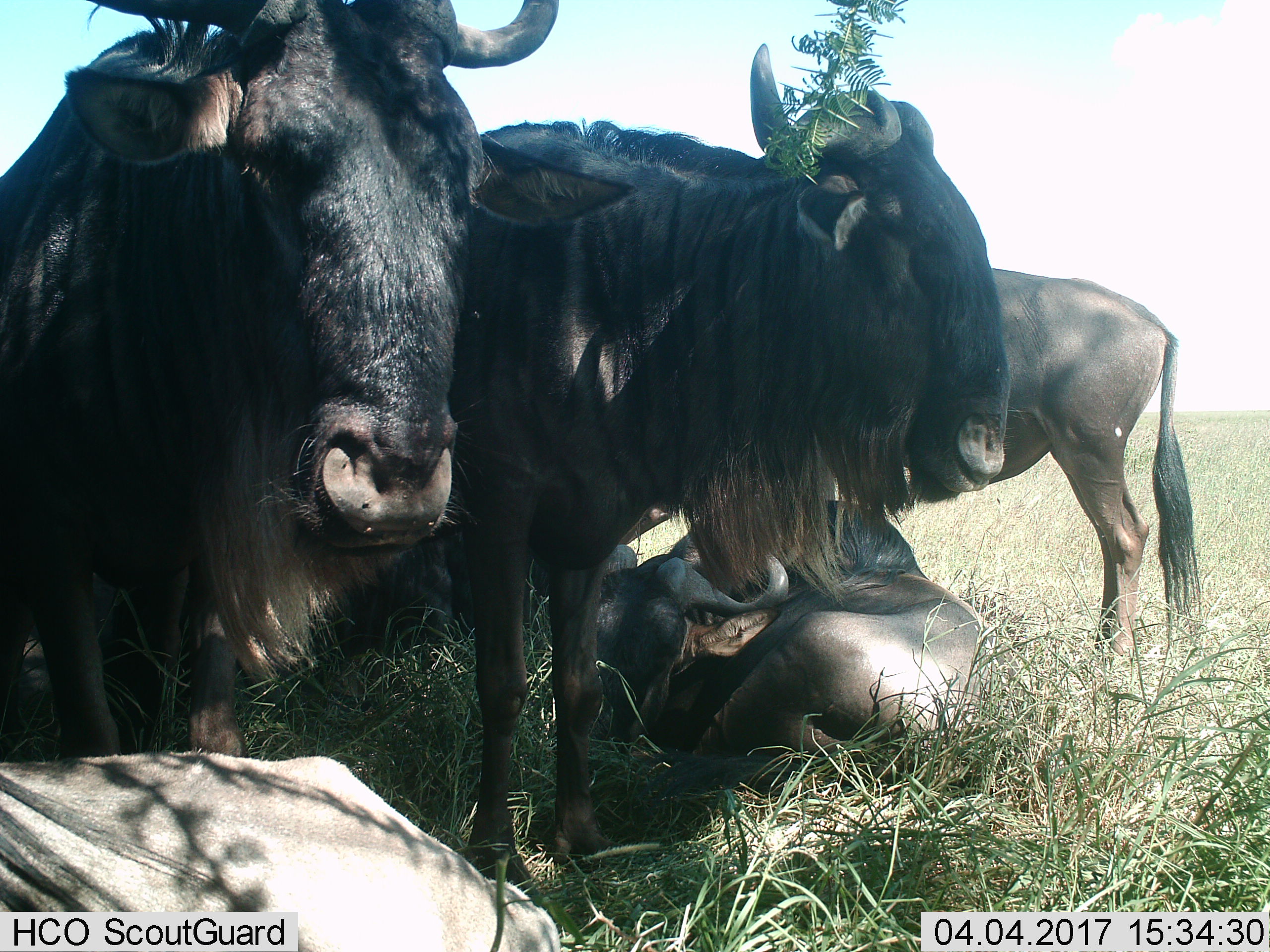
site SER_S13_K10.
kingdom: Animalia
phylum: Chordata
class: Mammalia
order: Artiodactyla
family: Bovidae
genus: Connochaetes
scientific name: Connochaetes taurinus taurinus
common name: blue wildebeest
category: wildebeestblue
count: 5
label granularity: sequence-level